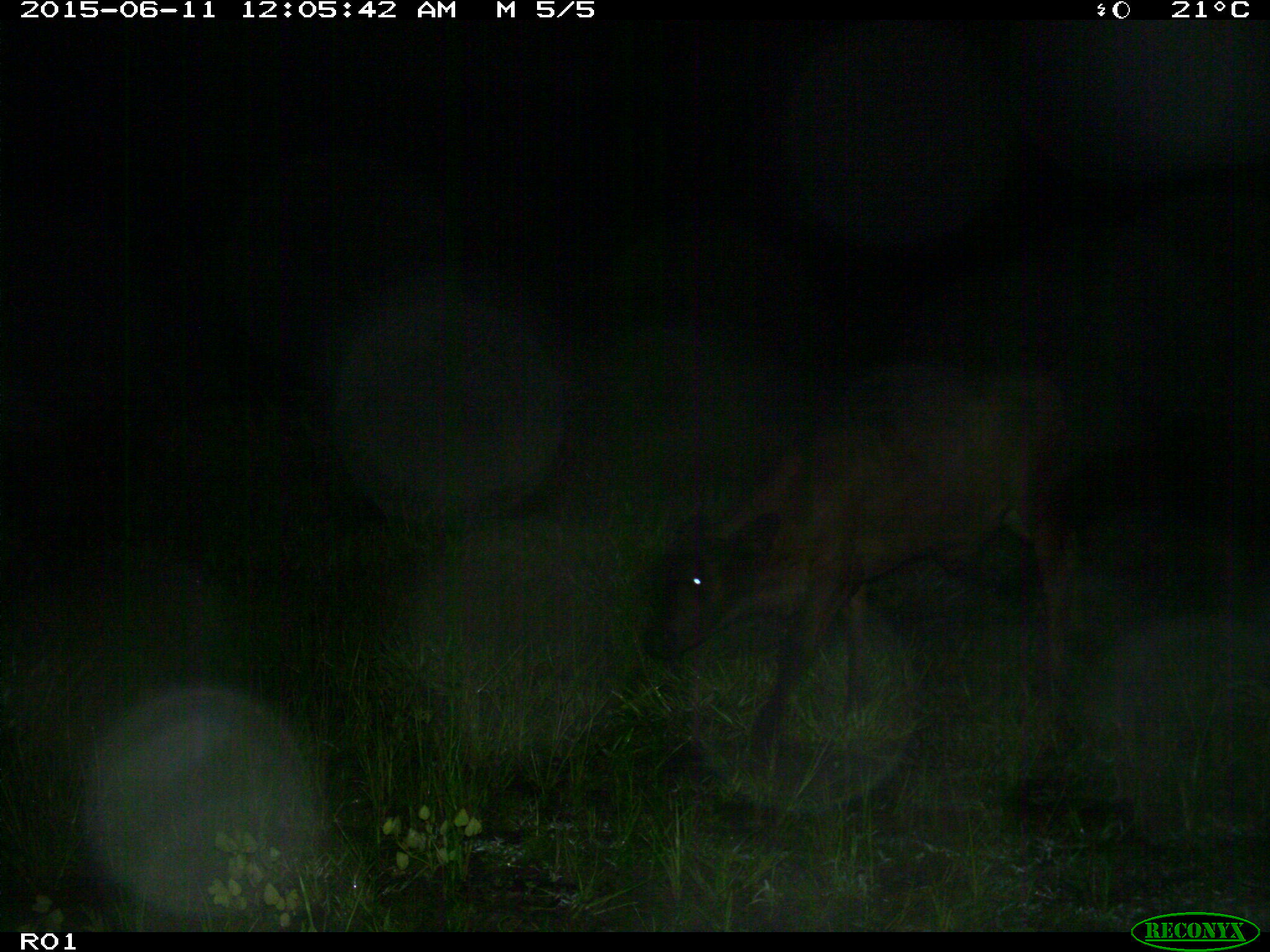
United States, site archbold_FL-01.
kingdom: Animalia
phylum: Chordata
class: Mammalia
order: Artiodactyla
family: Bovidae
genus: Bos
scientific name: Bos taurus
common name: domestic cow